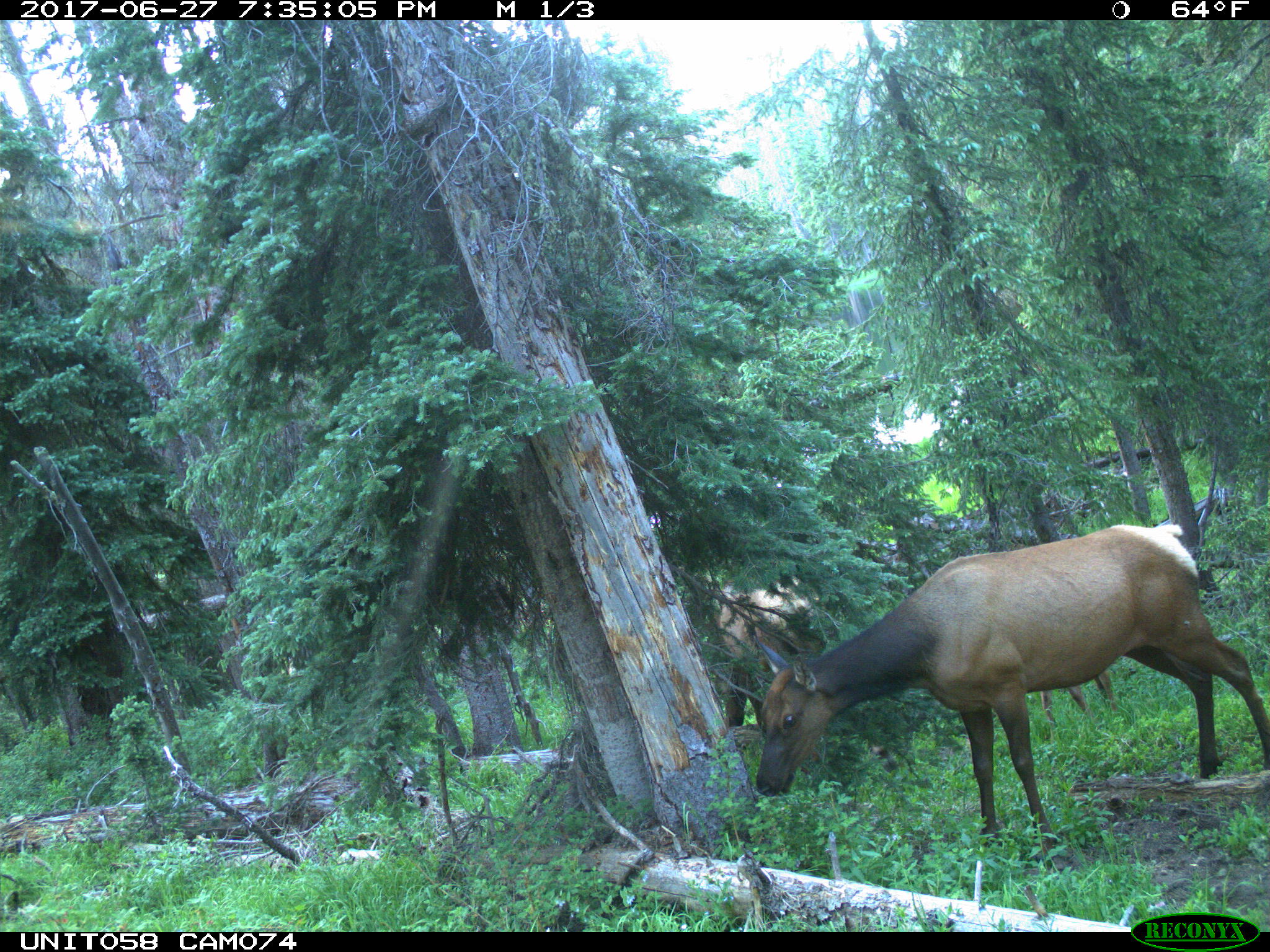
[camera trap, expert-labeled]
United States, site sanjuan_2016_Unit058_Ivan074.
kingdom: Animalia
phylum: Chordata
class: Mammalia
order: Artiodactyla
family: Cervidae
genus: Cervus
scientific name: Cervus elaphus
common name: red deer